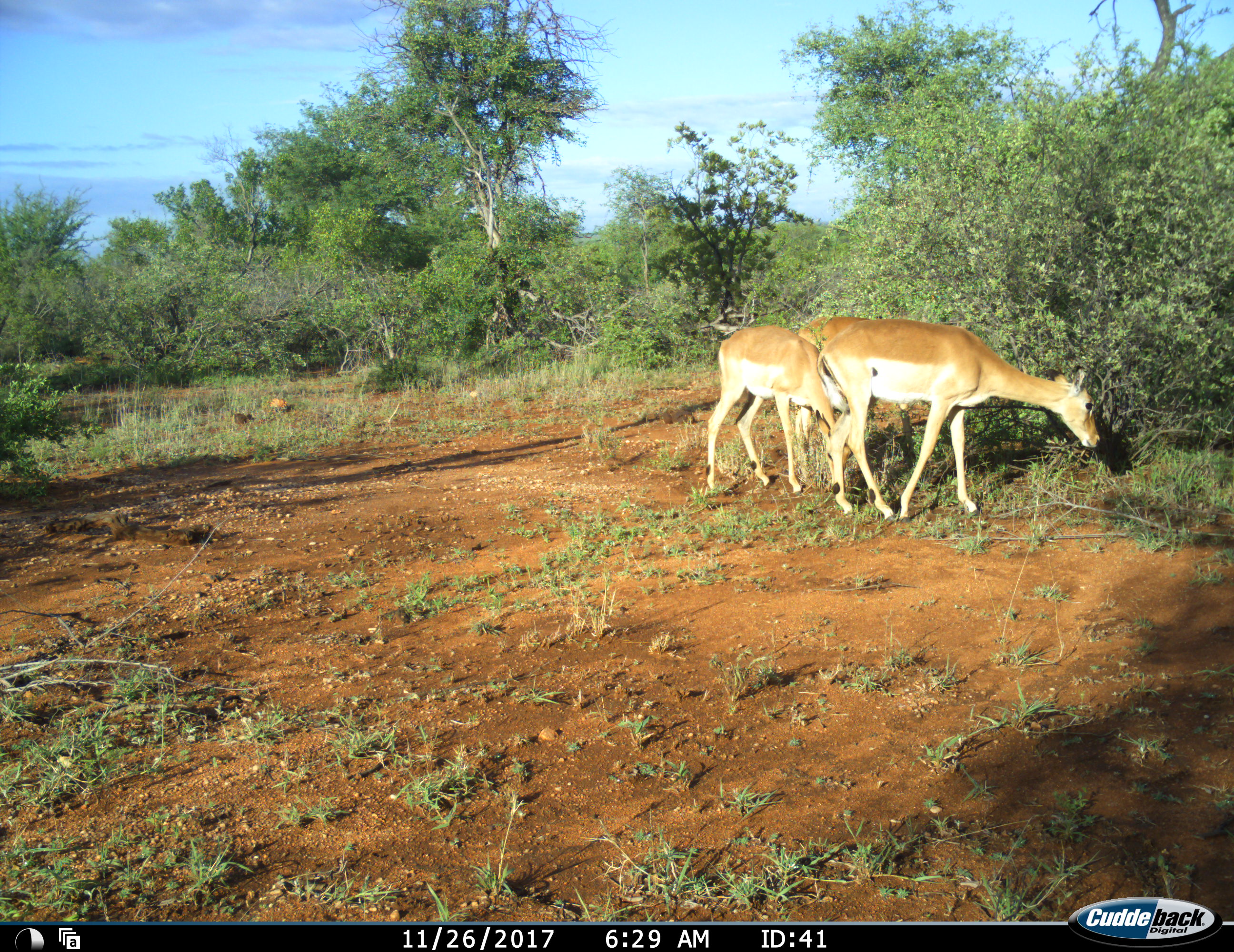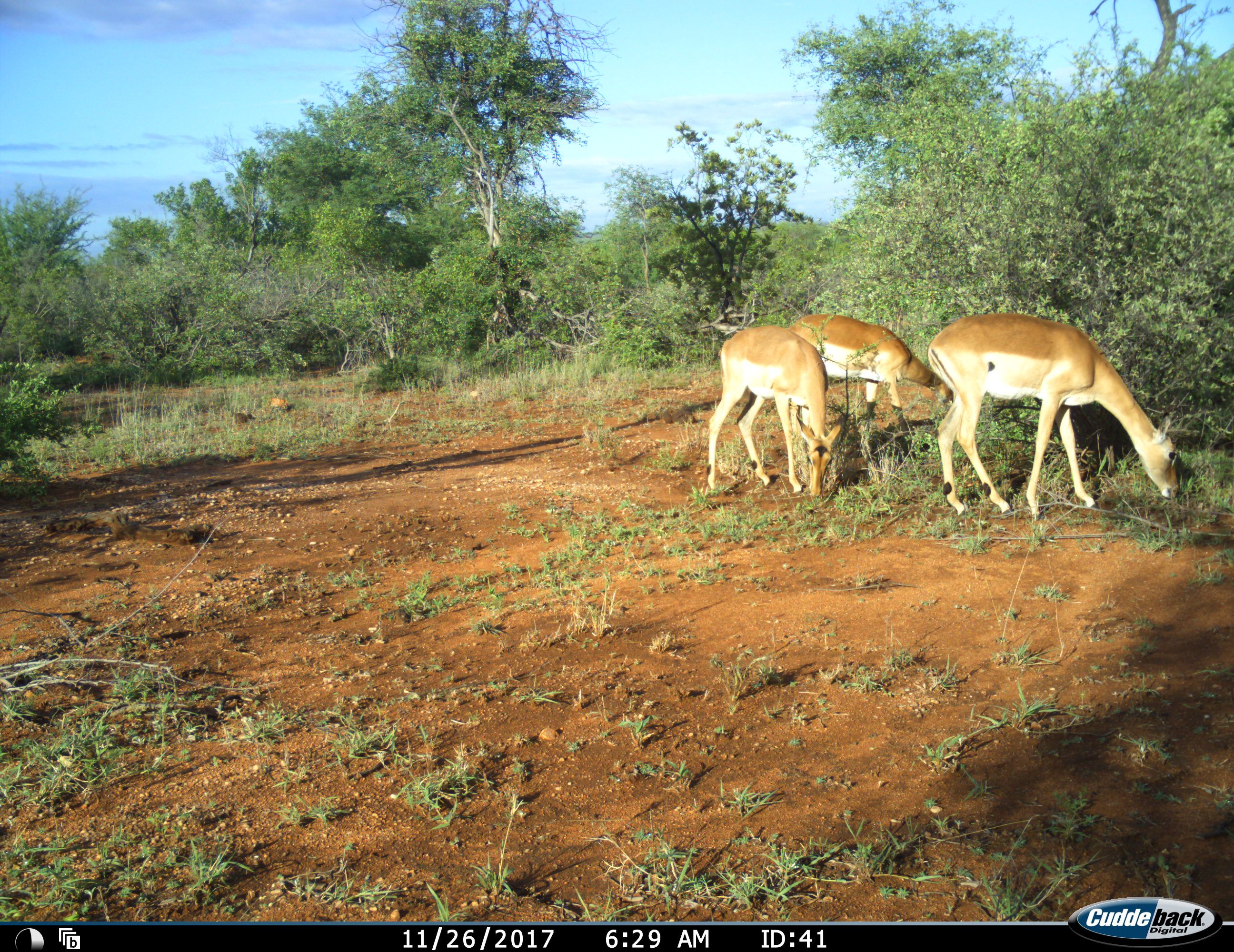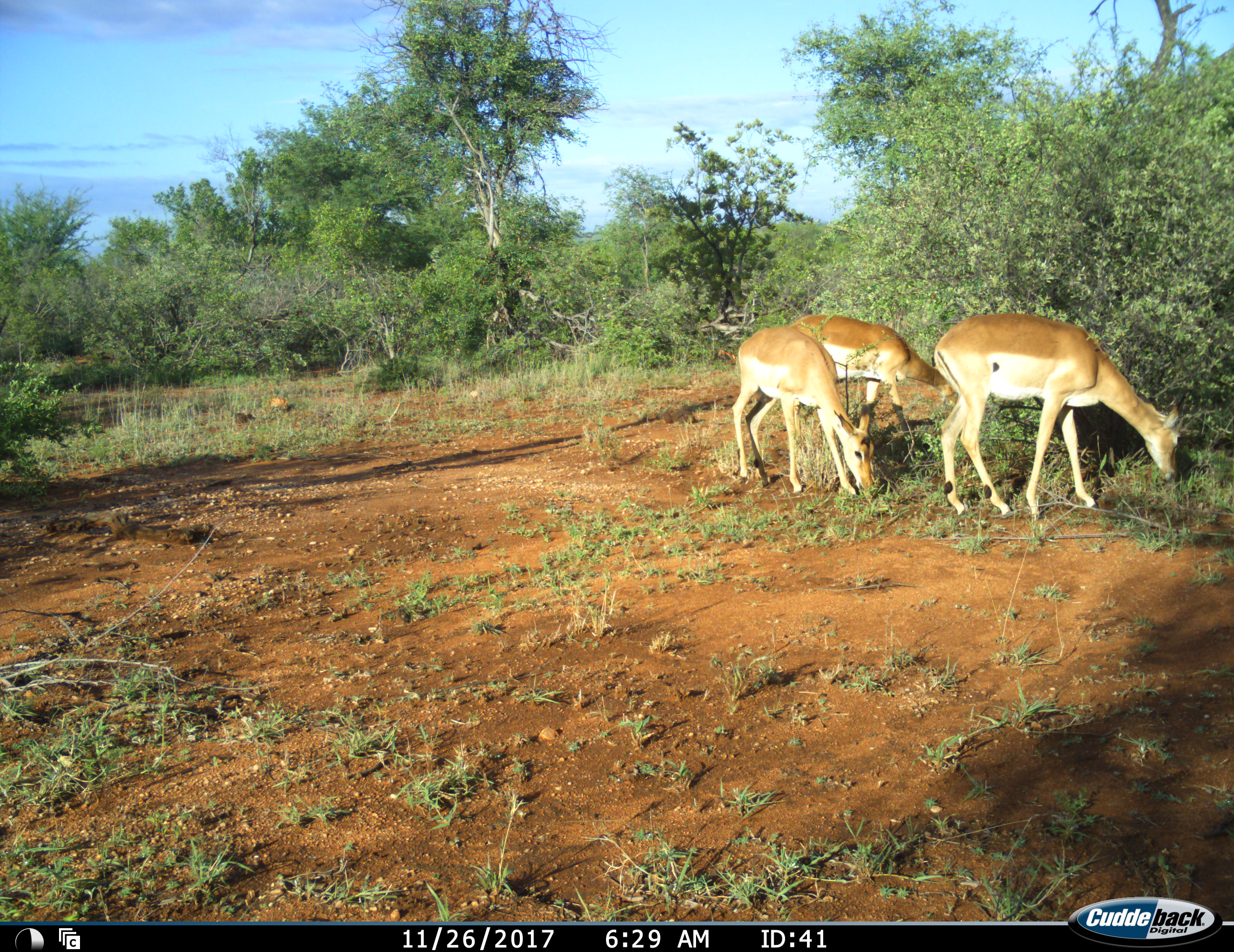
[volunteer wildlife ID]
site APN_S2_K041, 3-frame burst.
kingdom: Animalia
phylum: Chordata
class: Mammalia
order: Artiodactyla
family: Bovidae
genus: Aepyceros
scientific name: Aepyceros melampus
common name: impala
Impala (Aepyceros melampus), count 3. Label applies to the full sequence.